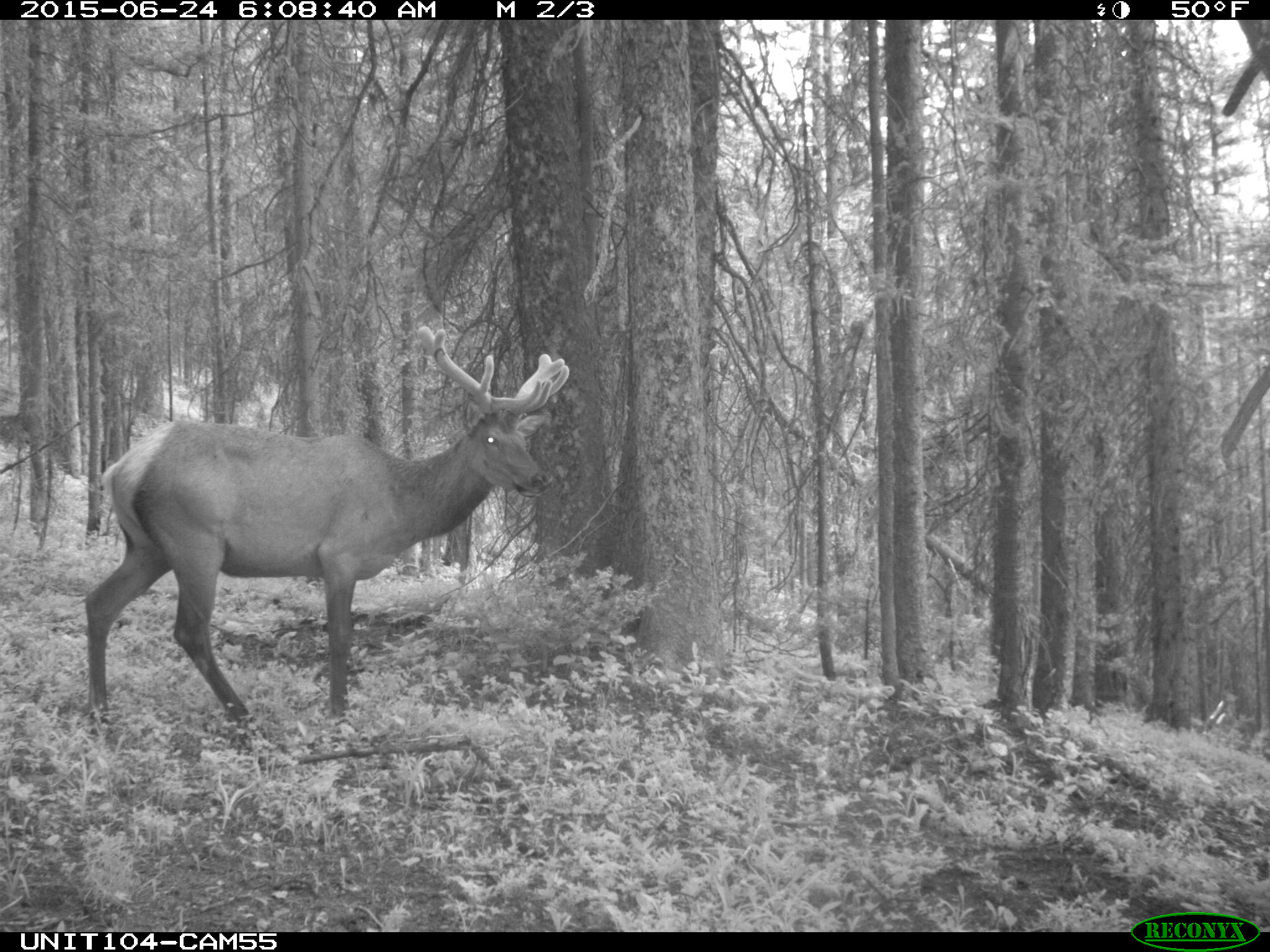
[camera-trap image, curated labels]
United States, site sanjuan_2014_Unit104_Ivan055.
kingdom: Animalia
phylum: Chordata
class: Mammalia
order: Artiodactyla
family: Cervidae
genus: Cervus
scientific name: Cervus elaphus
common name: red deer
Cervus elaphus (red deer).